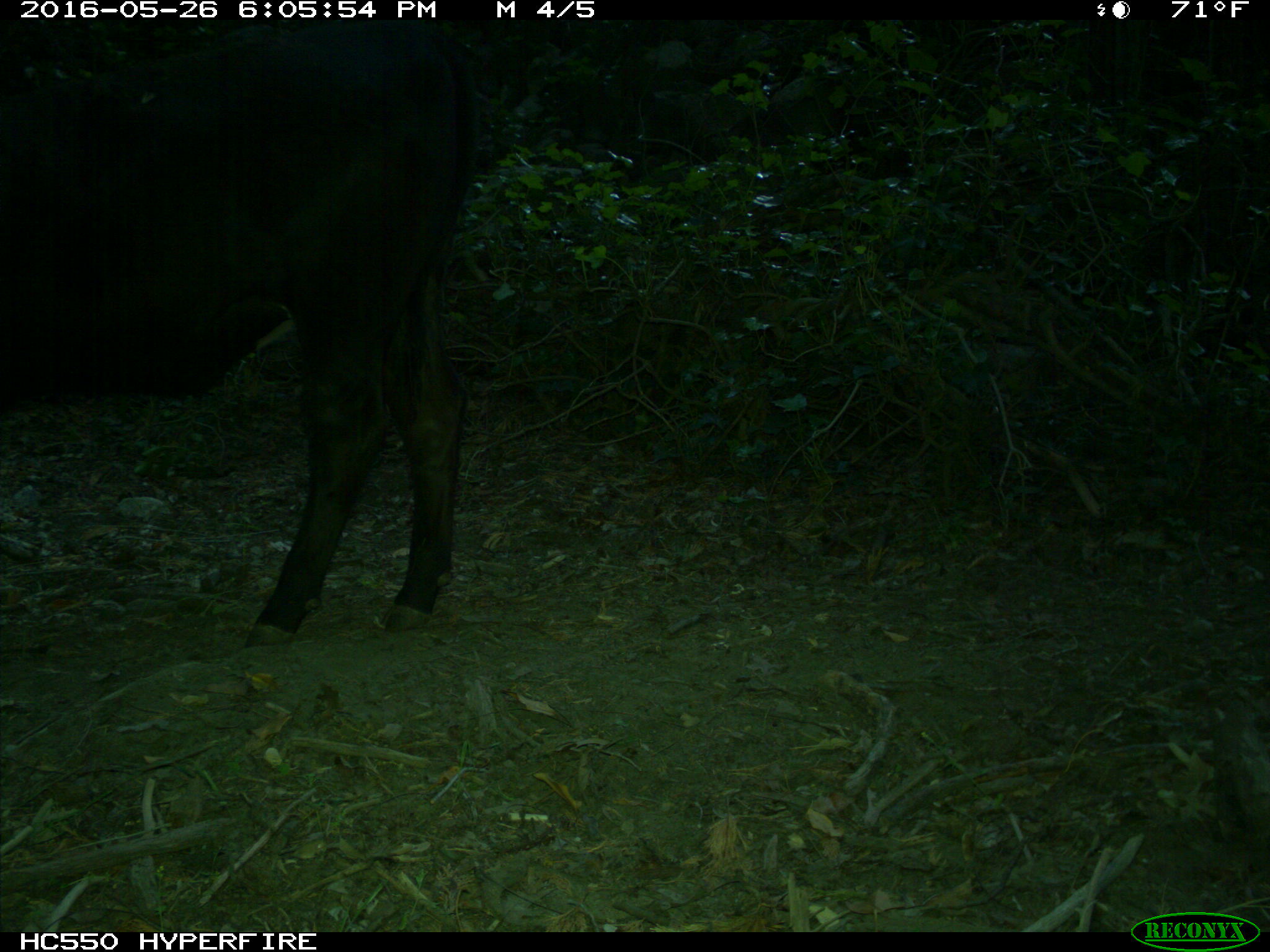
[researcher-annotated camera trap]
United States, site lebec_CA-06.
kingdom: Animalia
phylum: Chordata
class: Mammalia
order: Artiodactyla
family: Bovidae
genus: Bos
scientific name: Bos taurus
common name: domestic cow